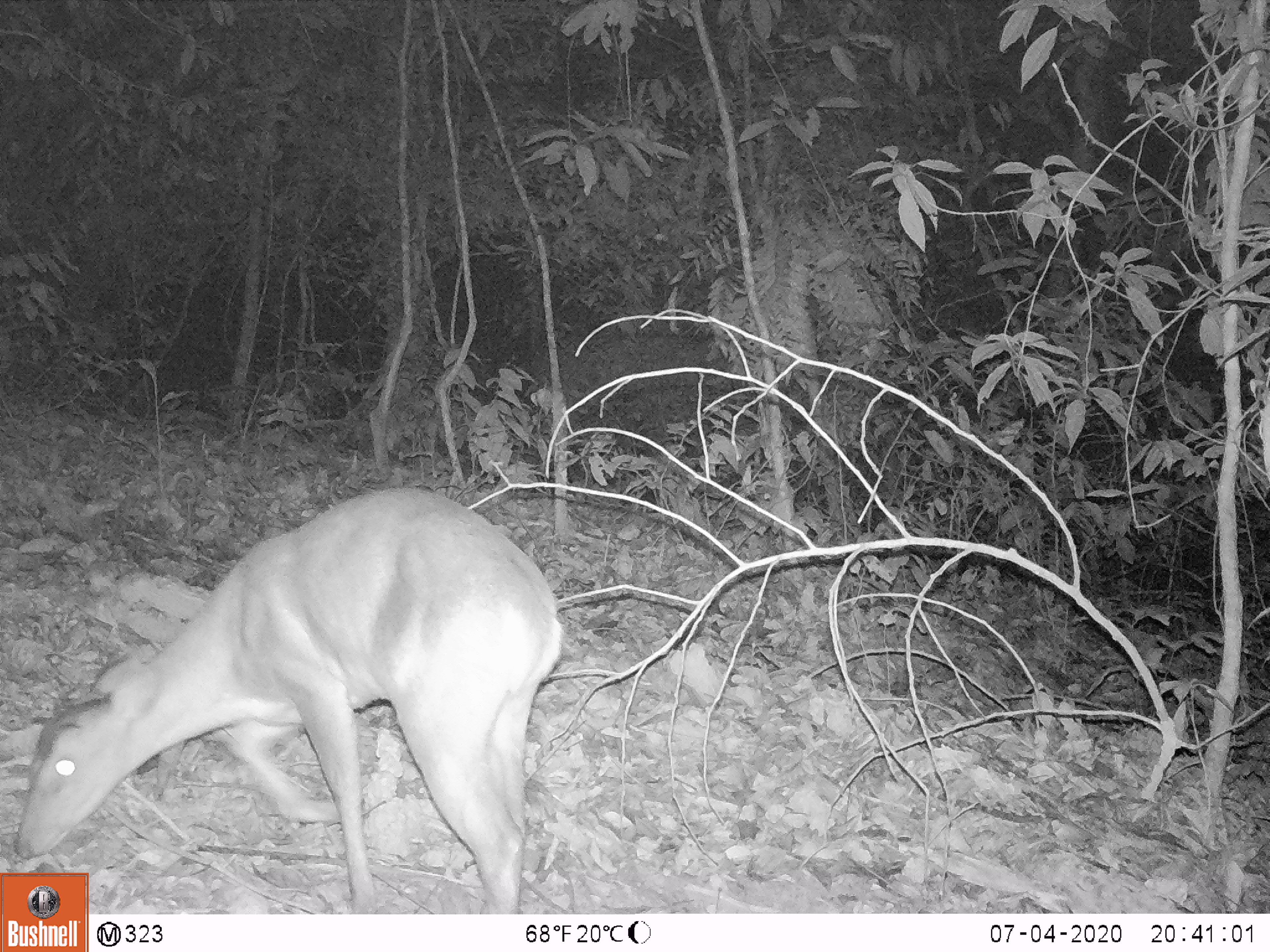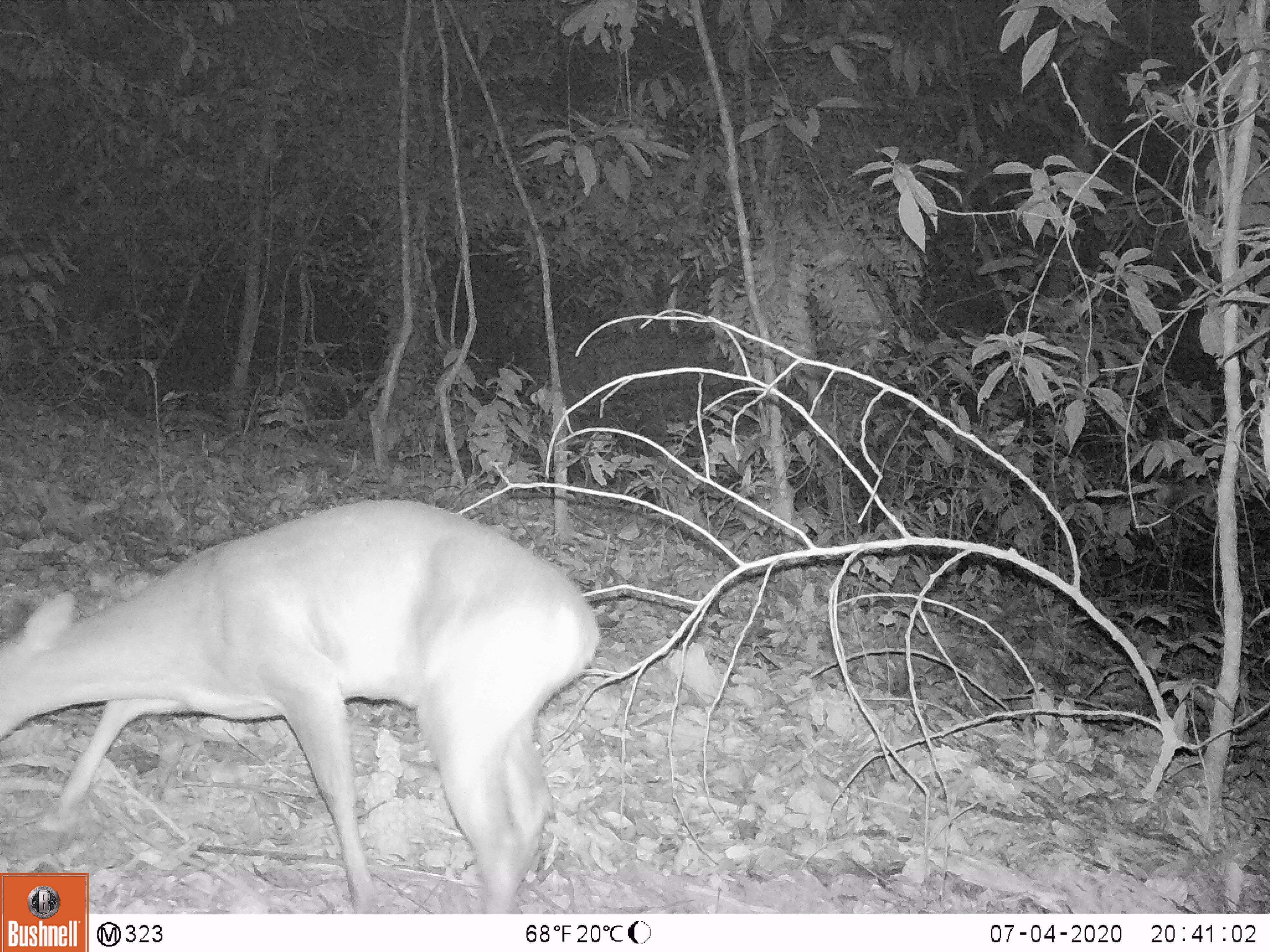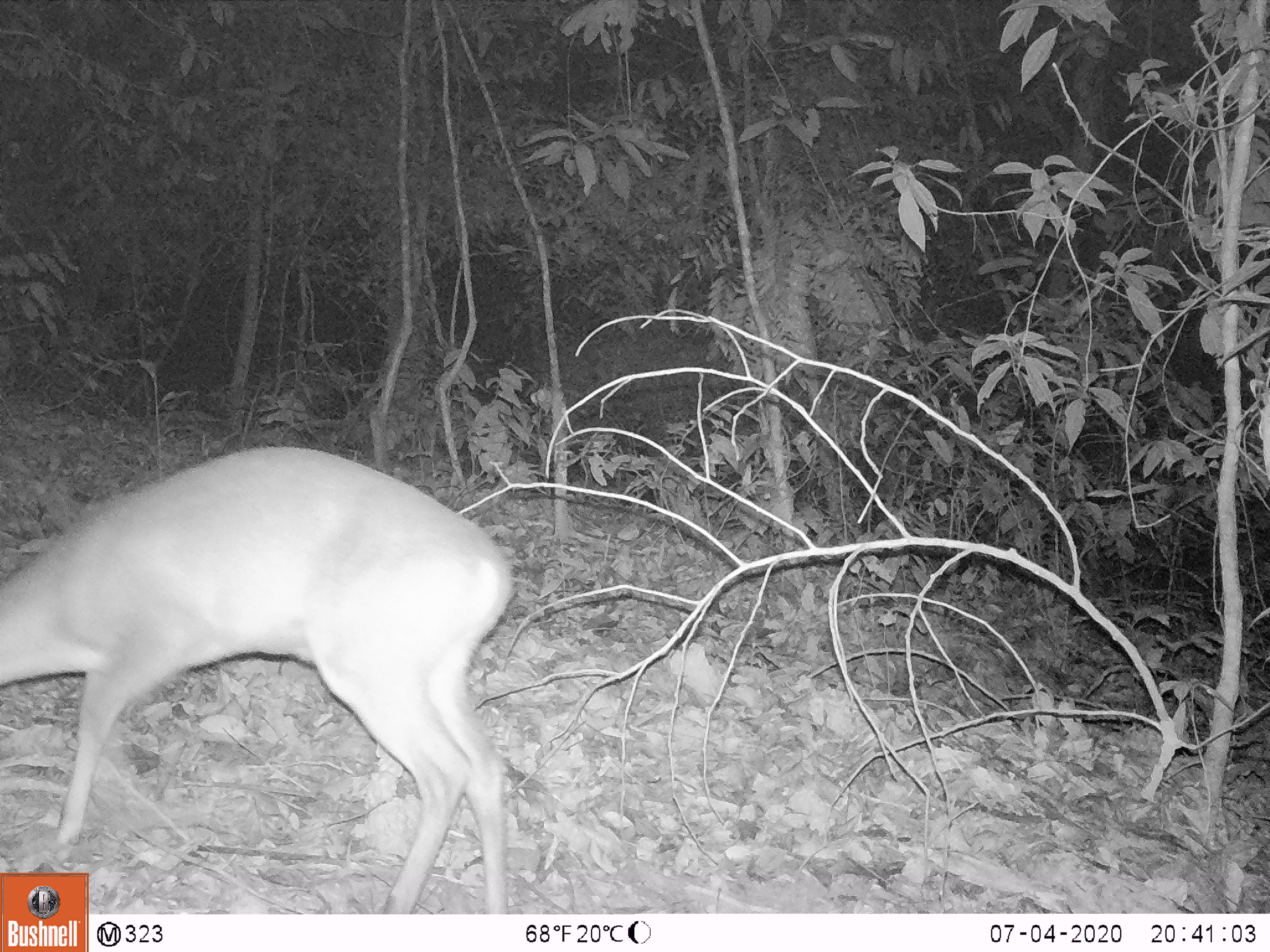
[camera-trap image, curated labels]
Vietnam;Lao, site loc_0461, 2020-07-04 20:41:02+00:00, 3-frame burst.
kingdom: Animalia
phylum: Chordata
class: Mammalia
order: Artiodactyla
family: Cervidae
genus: Muntiacus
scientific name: Muntiacus rooseveltorum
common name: roosevelt's muntjac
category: roosevelts muntjac group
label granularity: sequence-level